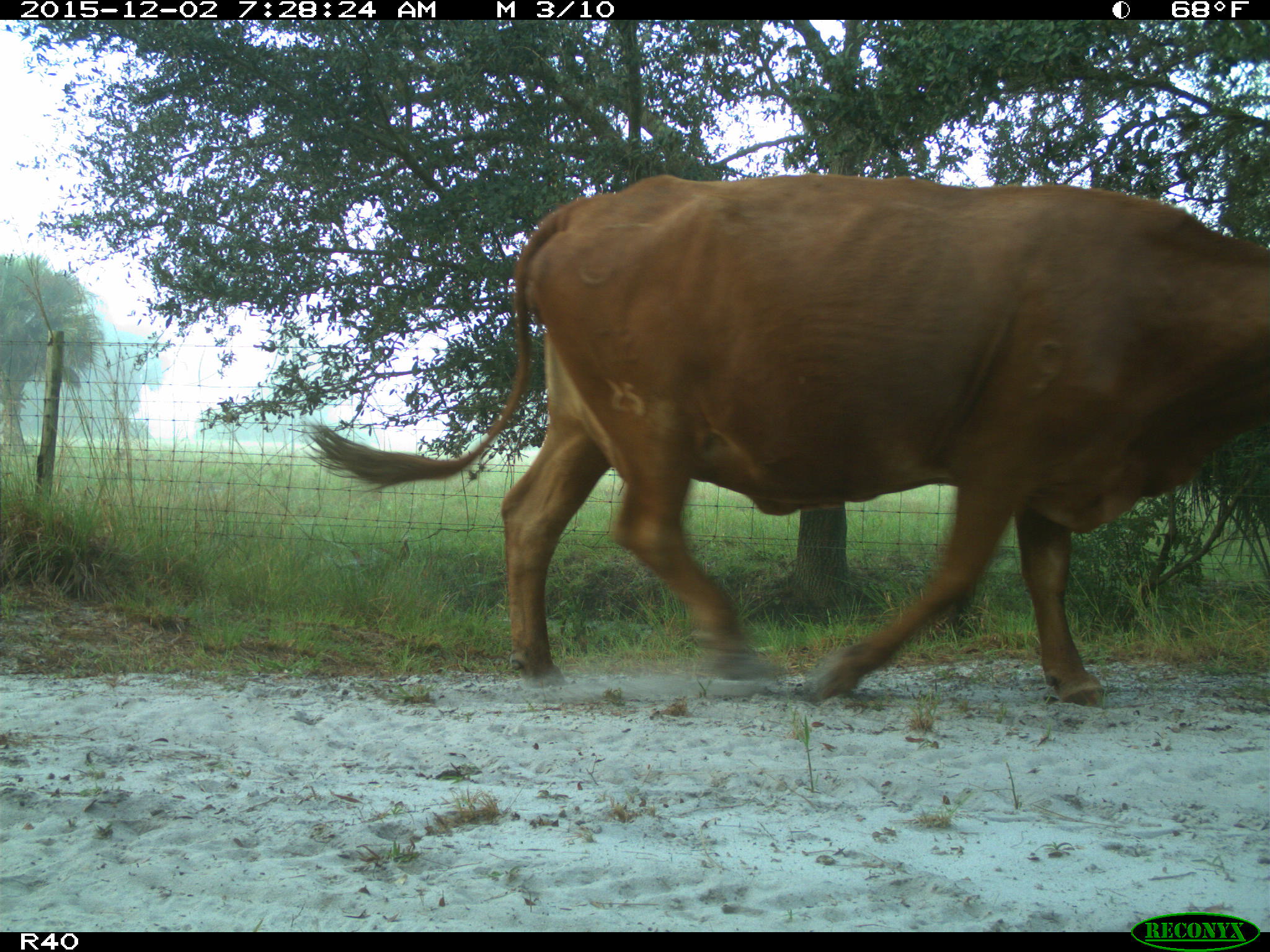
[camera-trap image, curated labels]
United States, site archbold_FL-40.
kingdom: Animalia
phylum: Chordata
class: Mammalia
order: Artiodactyla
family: Bovidae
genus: Bos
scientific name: Bos taurus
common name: domestic cow